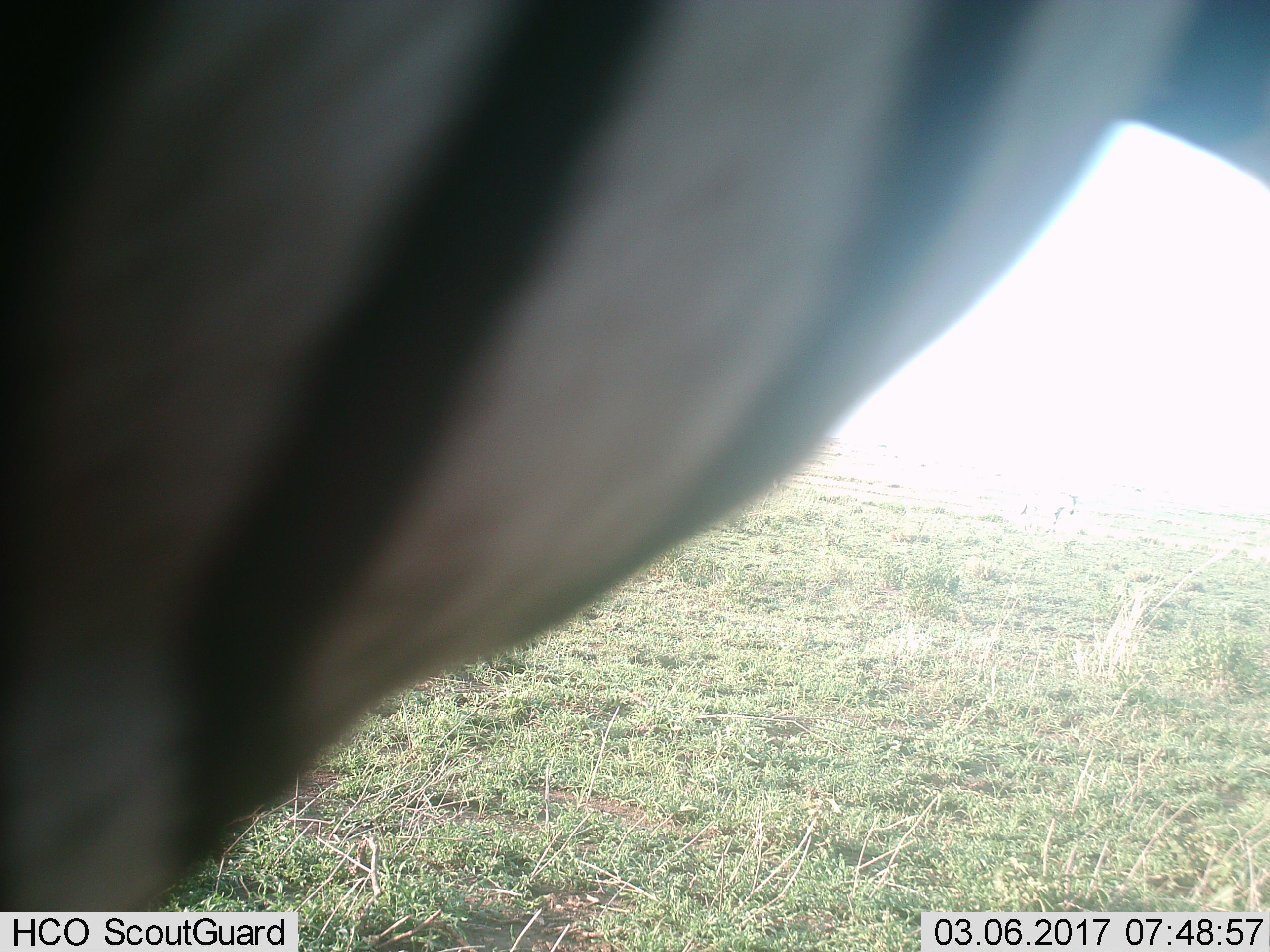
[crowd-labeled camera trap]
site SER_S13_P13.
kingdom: Animalia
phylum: Chordata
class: Mammalia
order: Perissodactyla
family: Equidae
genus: Equus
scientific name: Equus quagga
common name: plains zebra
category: zebraplains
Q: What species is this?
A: Zebraplains (plains zebra) (Equus quagga).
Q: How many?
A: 1.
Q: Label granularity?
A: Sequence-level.